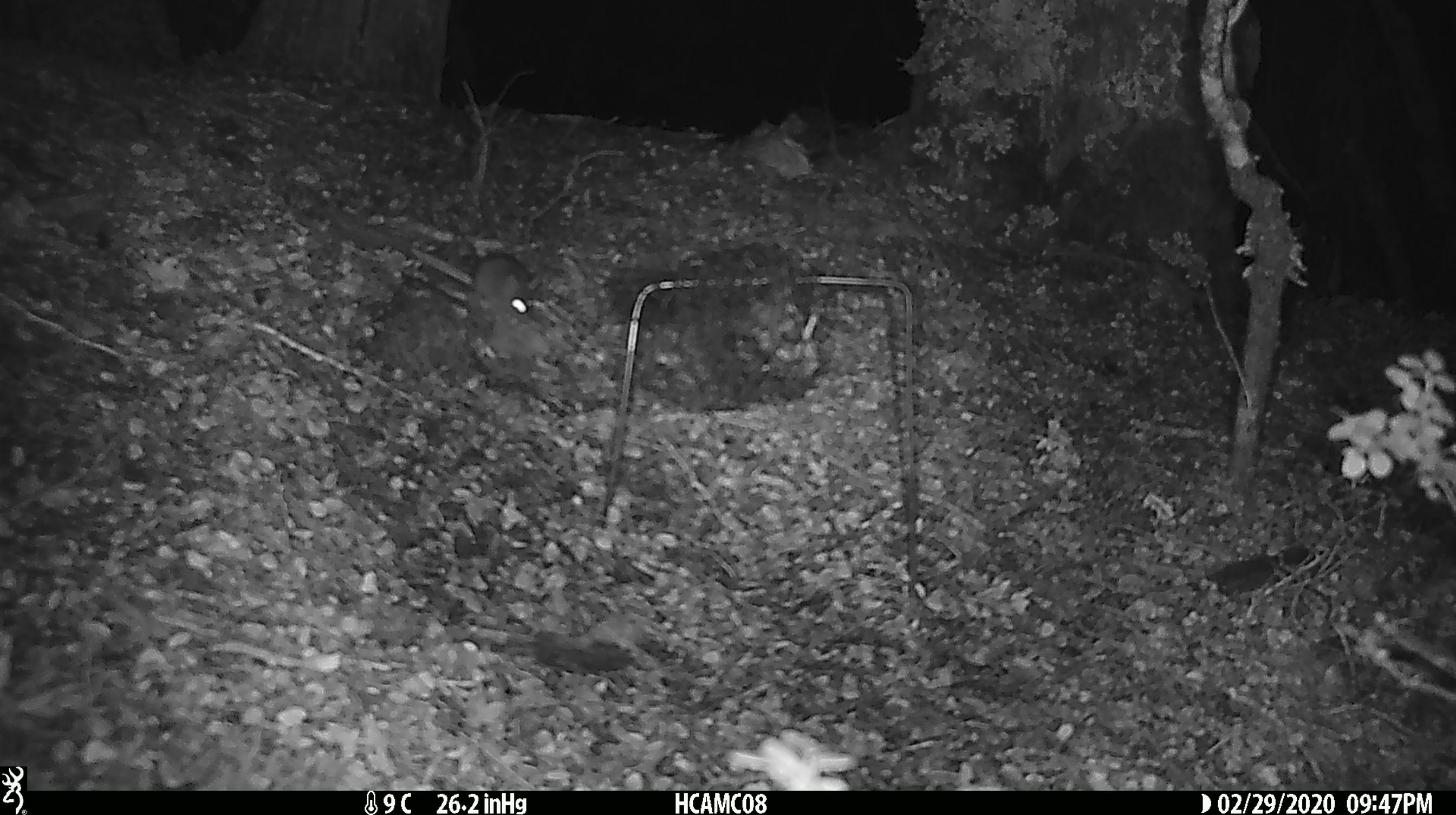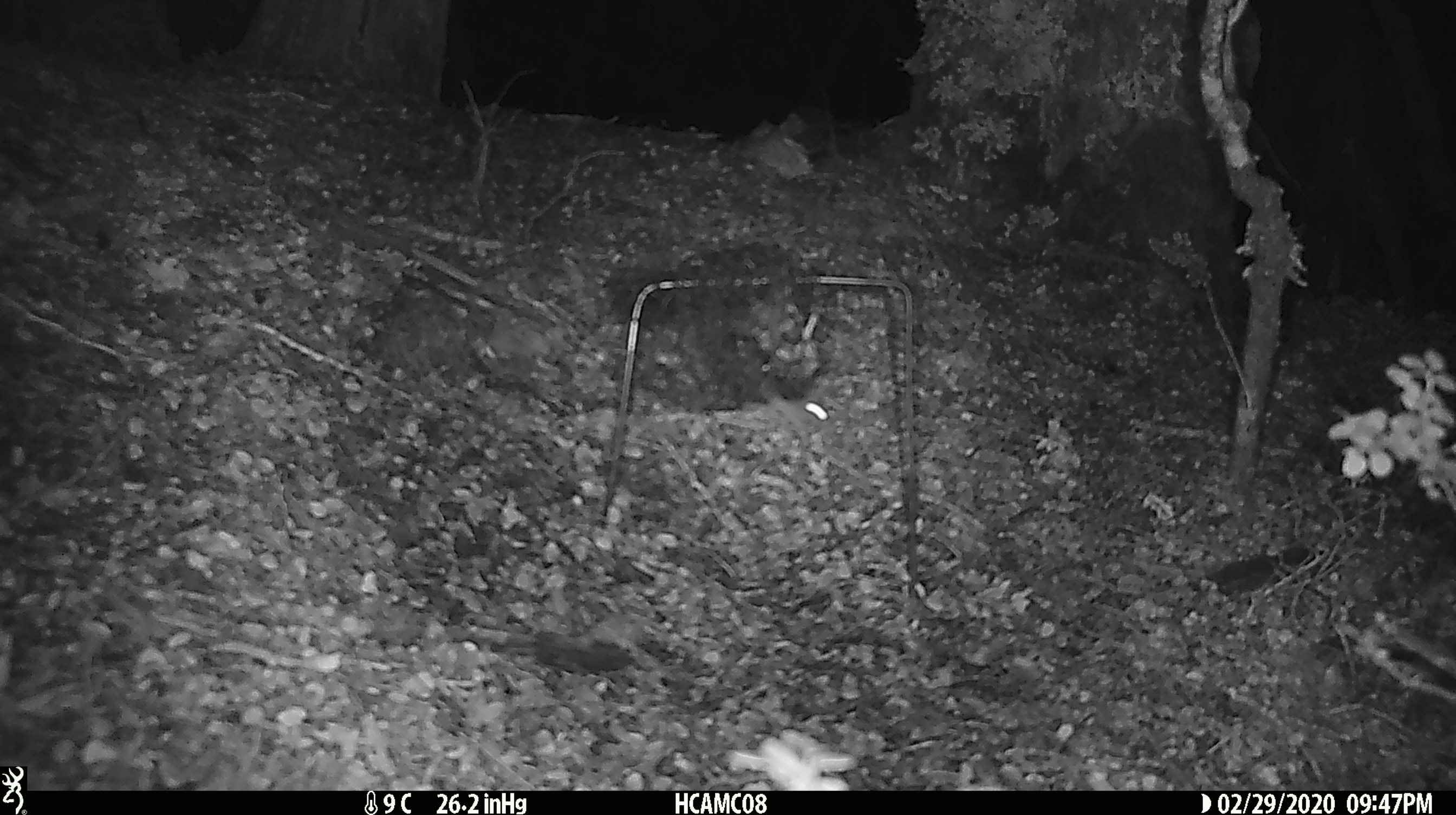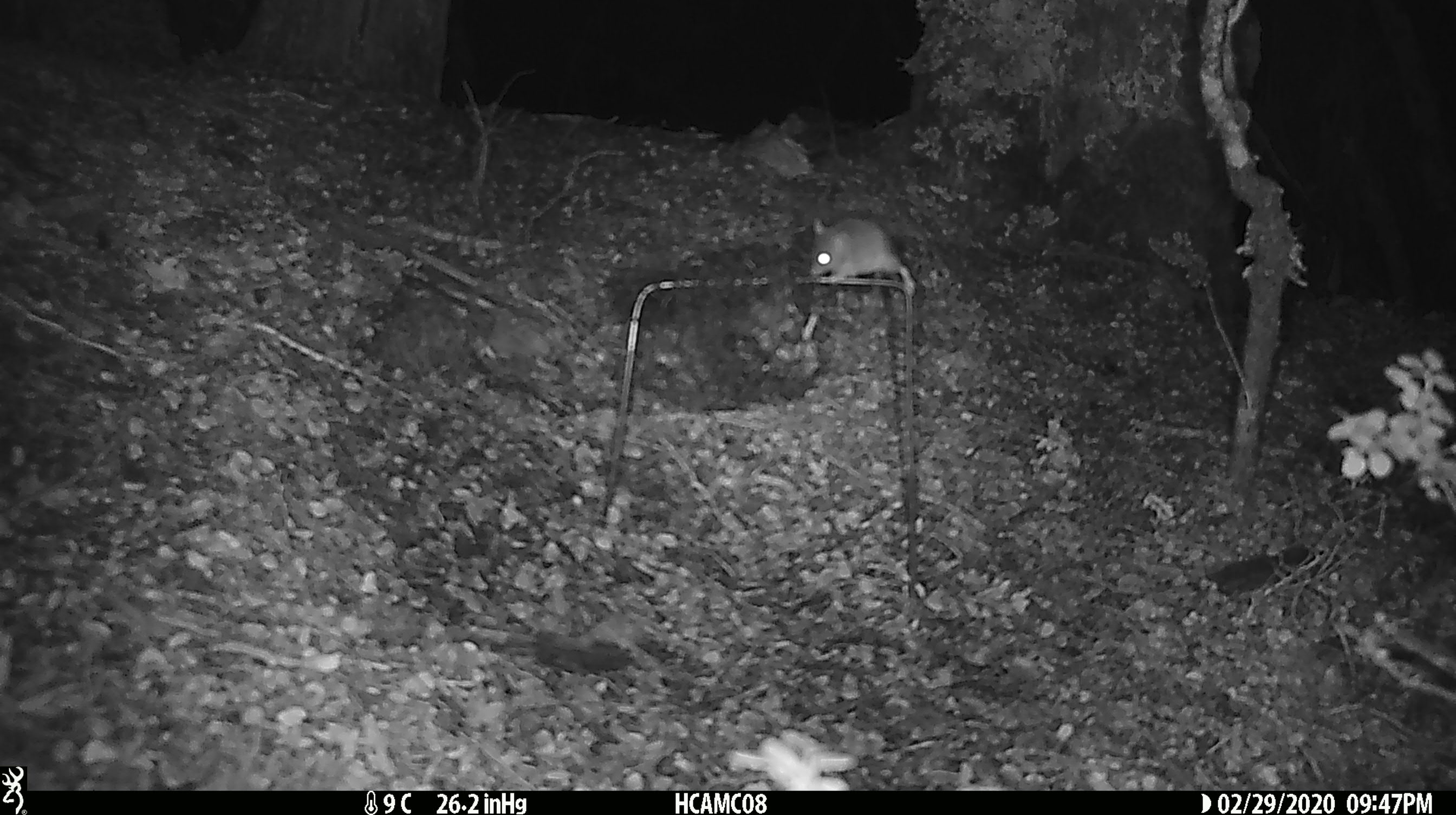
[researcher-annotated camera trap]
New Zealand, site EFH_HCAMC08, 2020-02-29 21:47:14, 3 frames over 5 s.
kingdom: Animalia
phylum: Chordata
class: Mammalia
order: Rodentia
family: Muridae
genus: Mus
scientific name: Mus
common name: mouse